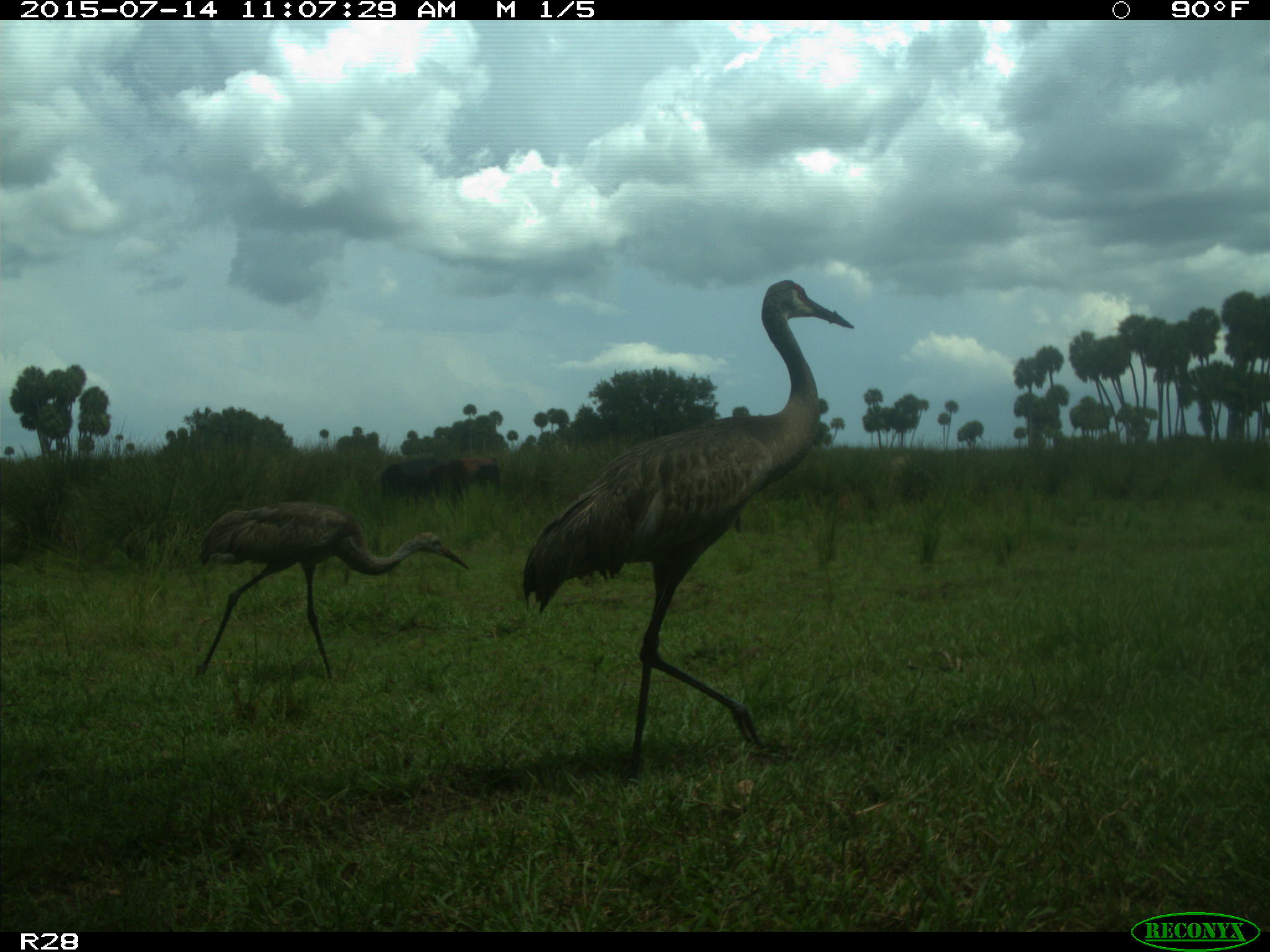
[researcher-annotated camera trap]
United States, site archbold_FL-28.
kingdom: Animalia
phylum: Chordata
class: Mammalia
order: Artiodactyla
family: Bovidae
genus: Bos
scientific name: Bos taurus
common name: domestic cow